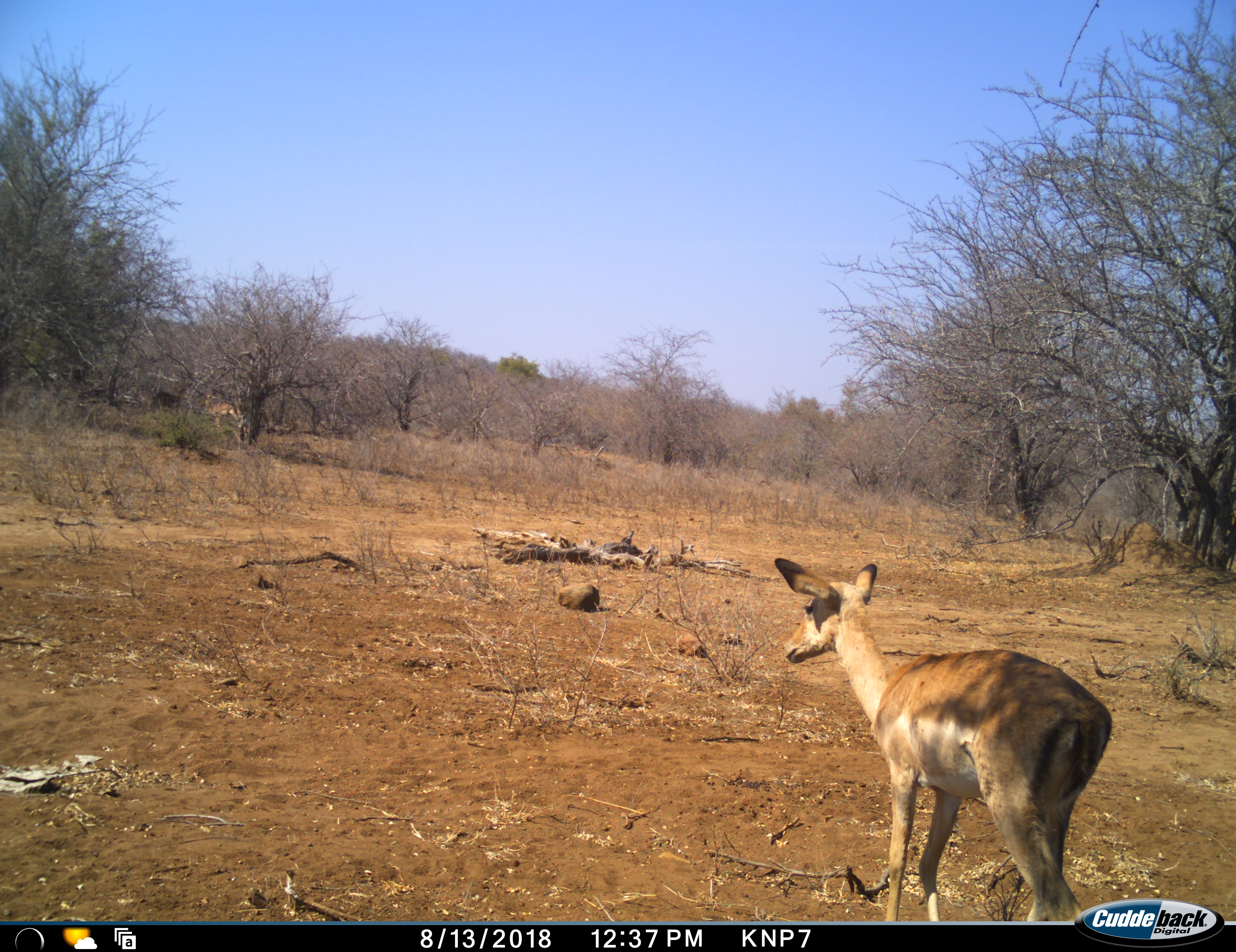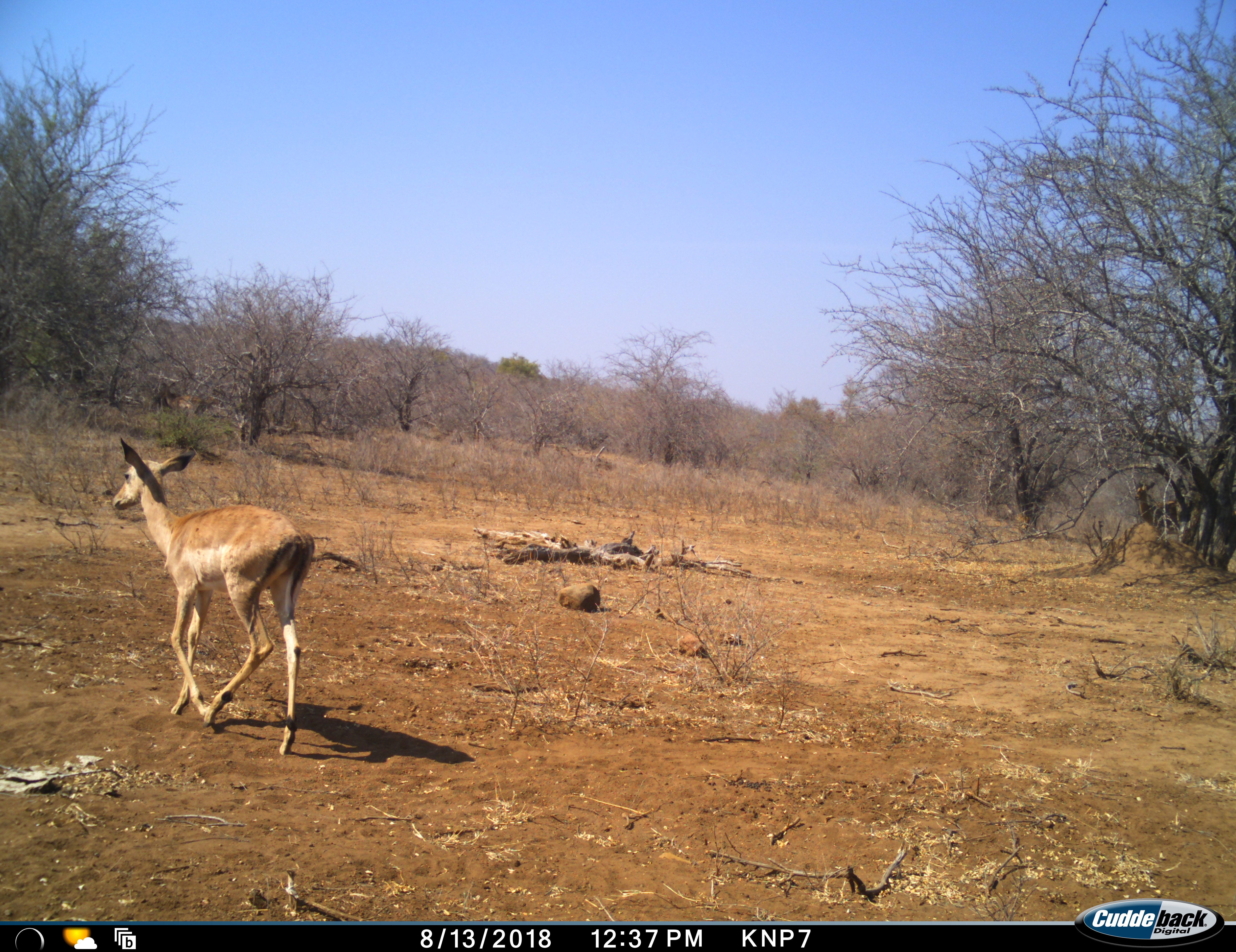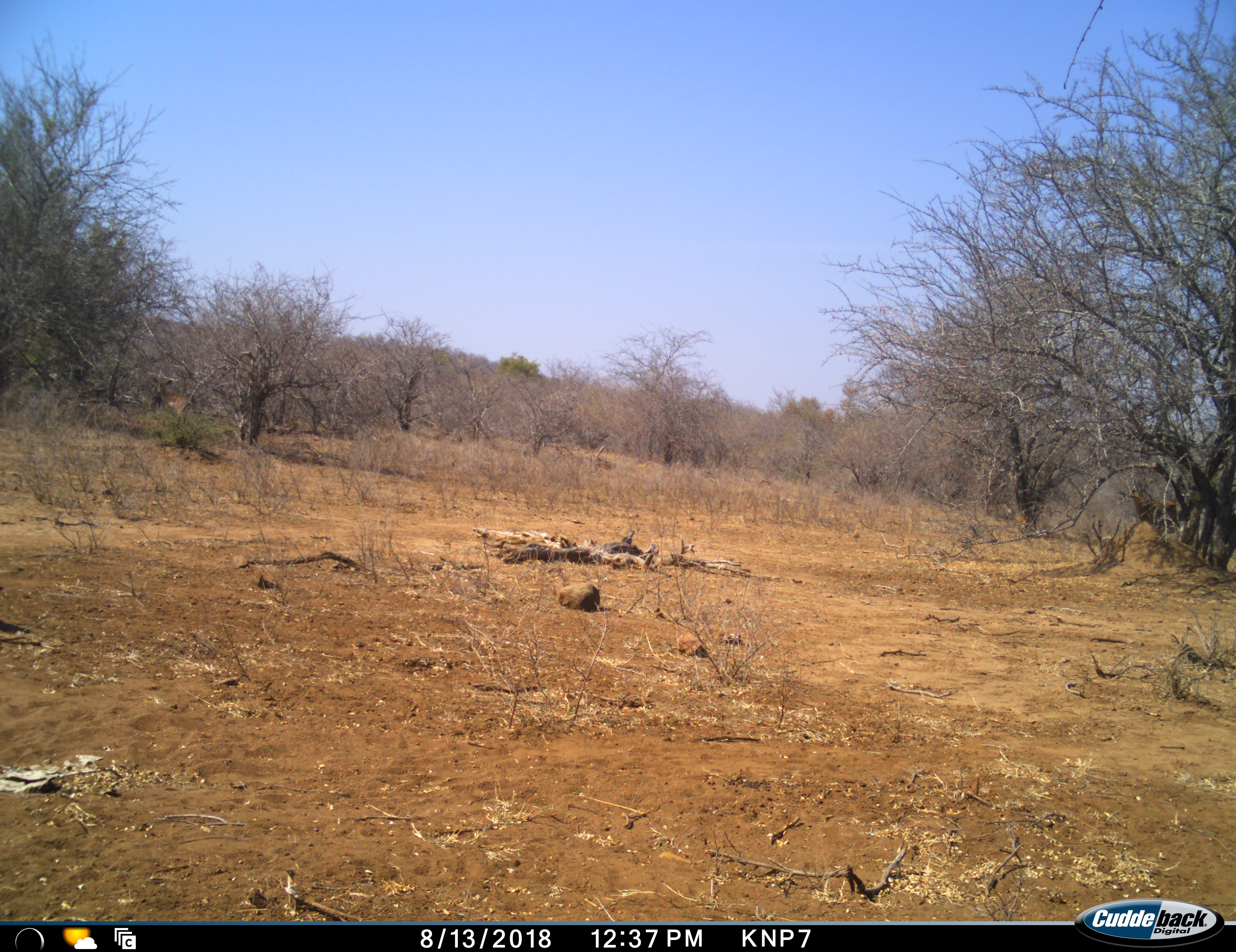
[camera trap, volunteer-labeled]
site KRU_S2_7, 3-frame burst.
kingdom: Animalia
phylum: Chordata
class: Mammalia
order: Artiodactyla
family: Bovidae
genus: Aepyceros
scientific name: Aepyceros melampus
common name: impala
Impala (Aepyceros melampus), count 2. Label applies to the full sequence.